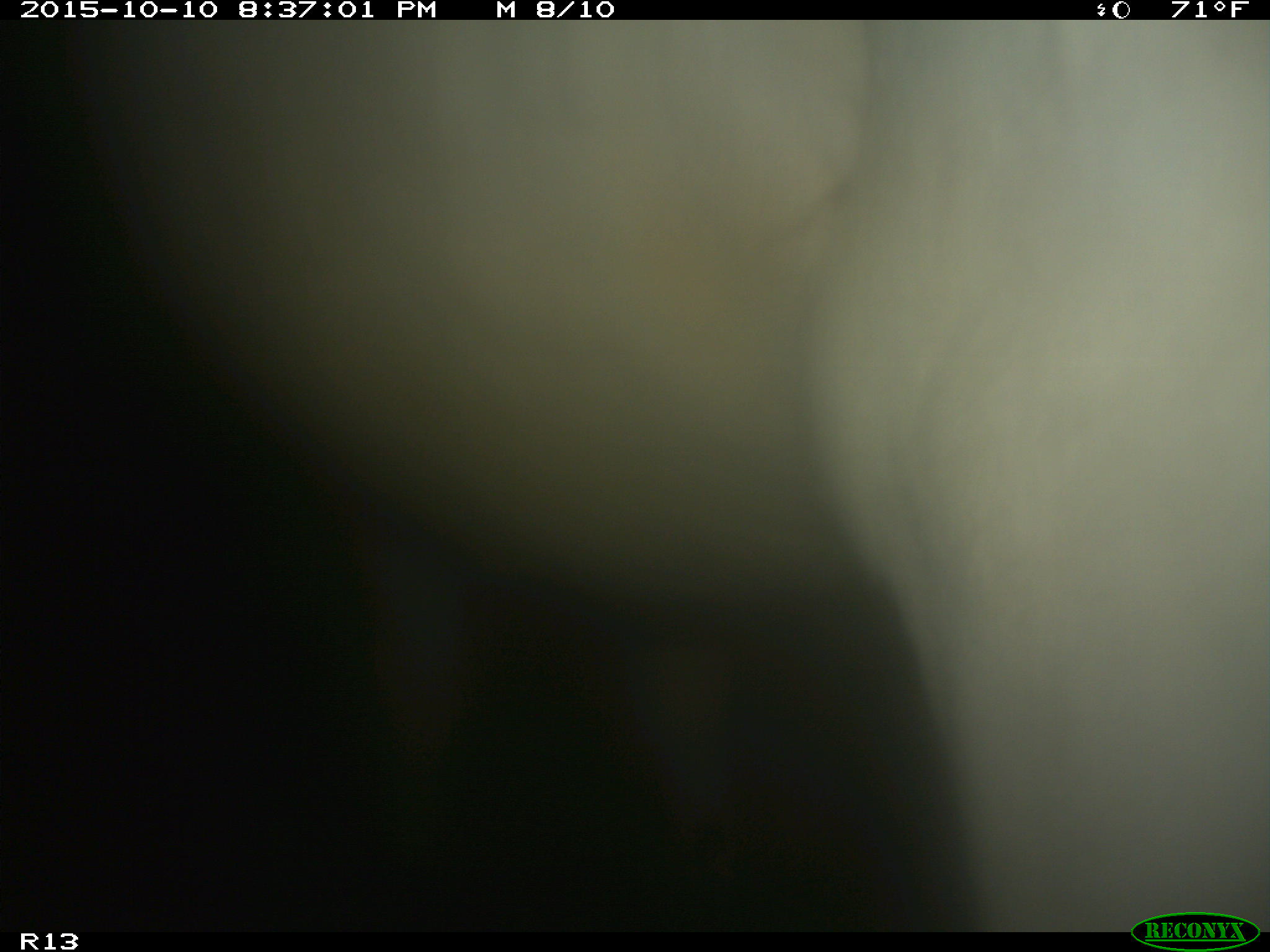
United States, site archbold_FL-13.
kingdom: Animalia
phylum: Chordata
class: Mammalia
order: Artiodactyla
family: Bovidae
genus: Bos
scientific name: Bos taurus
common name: domestic cow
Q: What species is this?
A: Bos taurus (domestic cow).